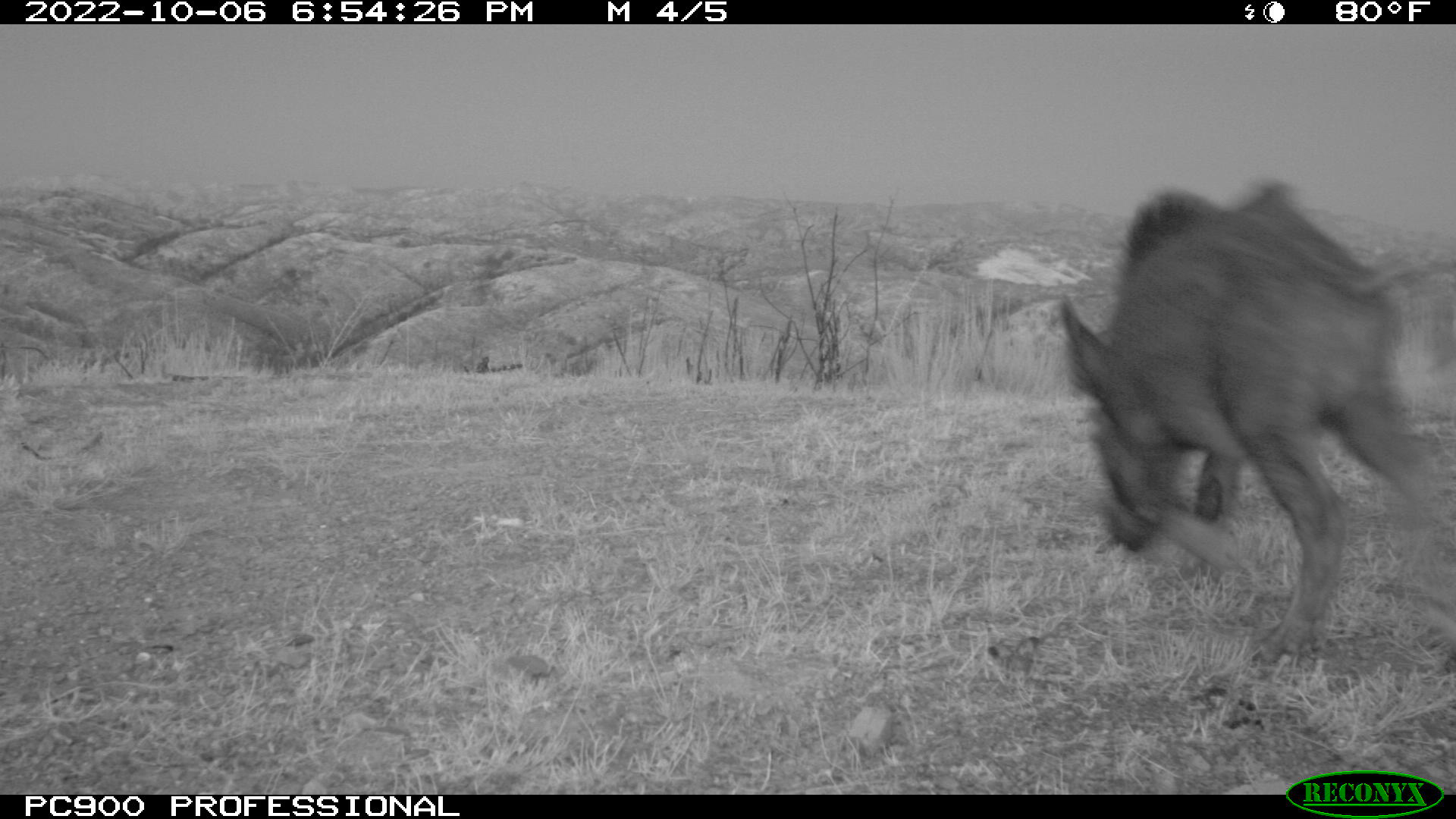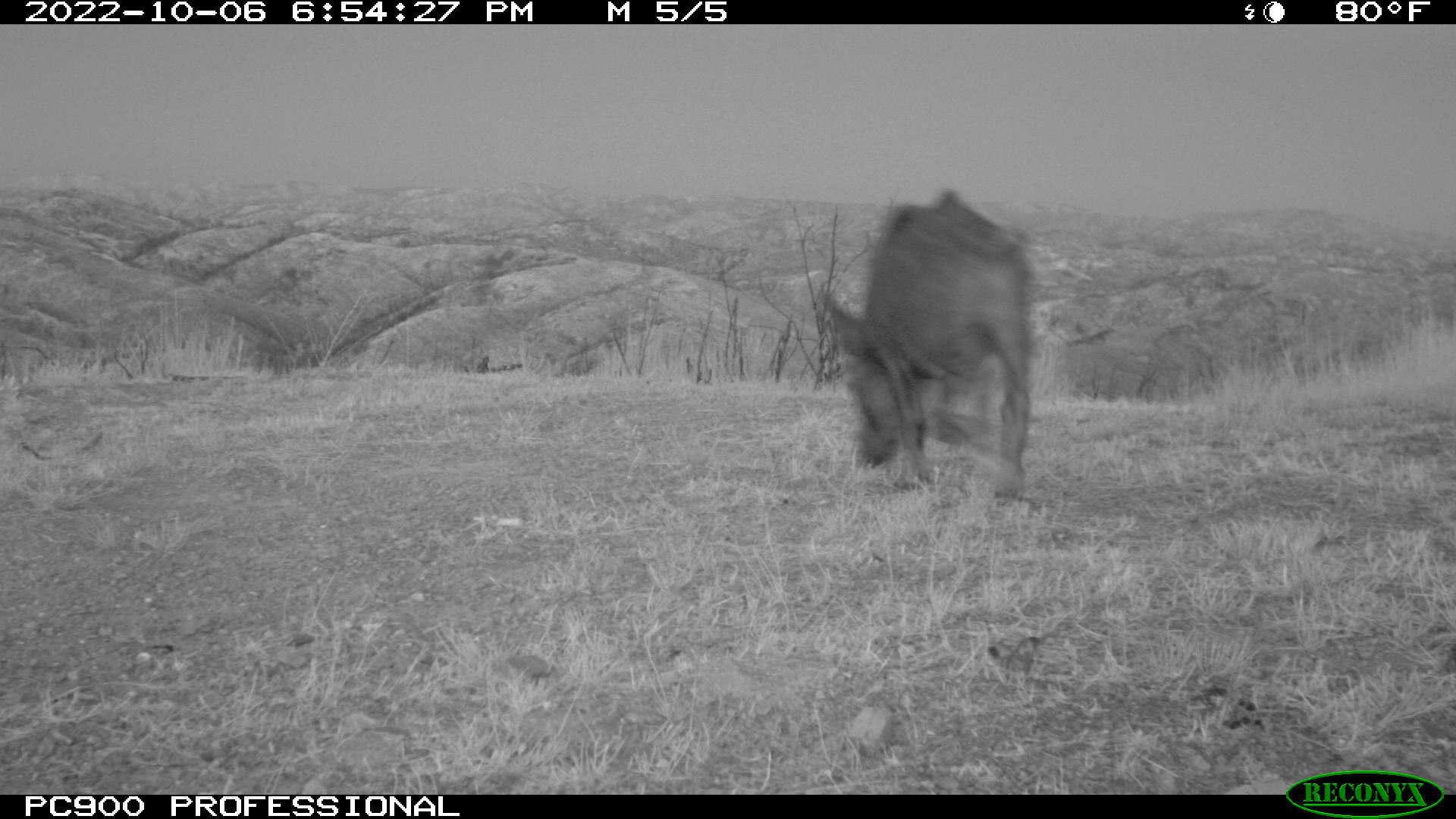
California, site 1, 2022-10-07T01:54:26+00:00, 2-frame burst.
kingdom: Animalia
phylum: Chordata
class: Mammalia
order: Artiodactyla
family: Suidae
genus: Sus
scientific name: Sus scrofa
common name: wild boar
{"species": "wild boar (Sus scrofa)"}